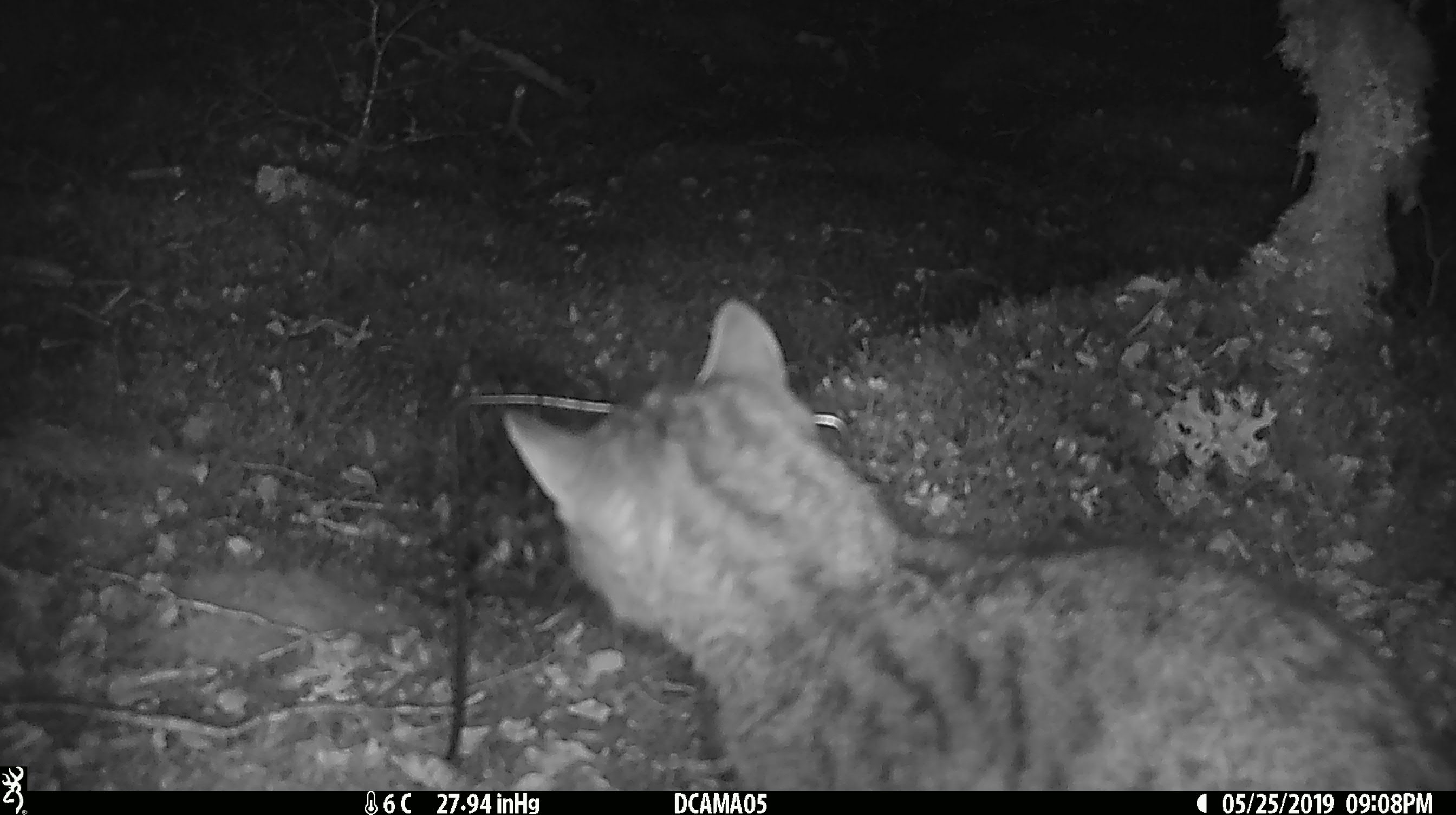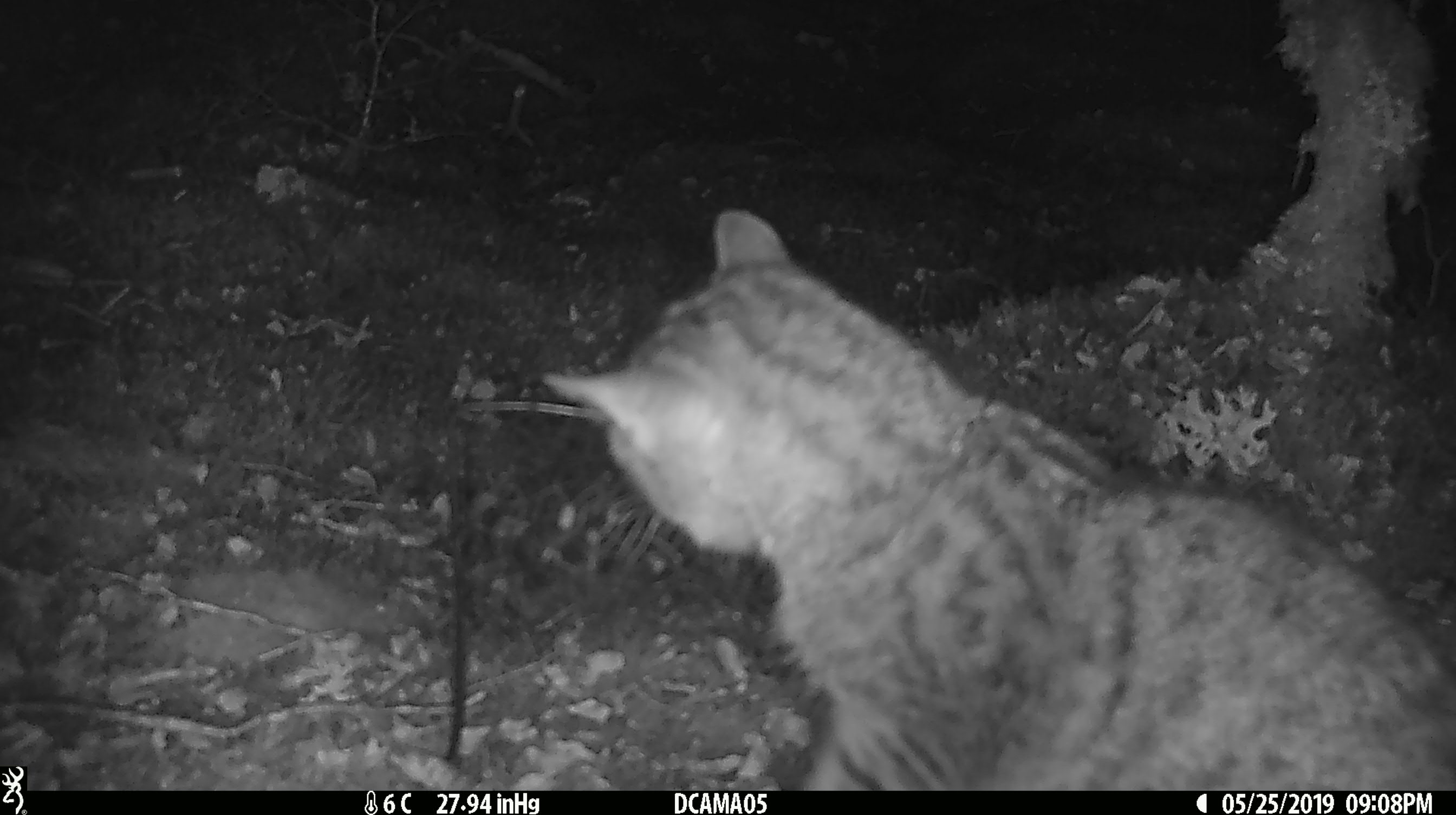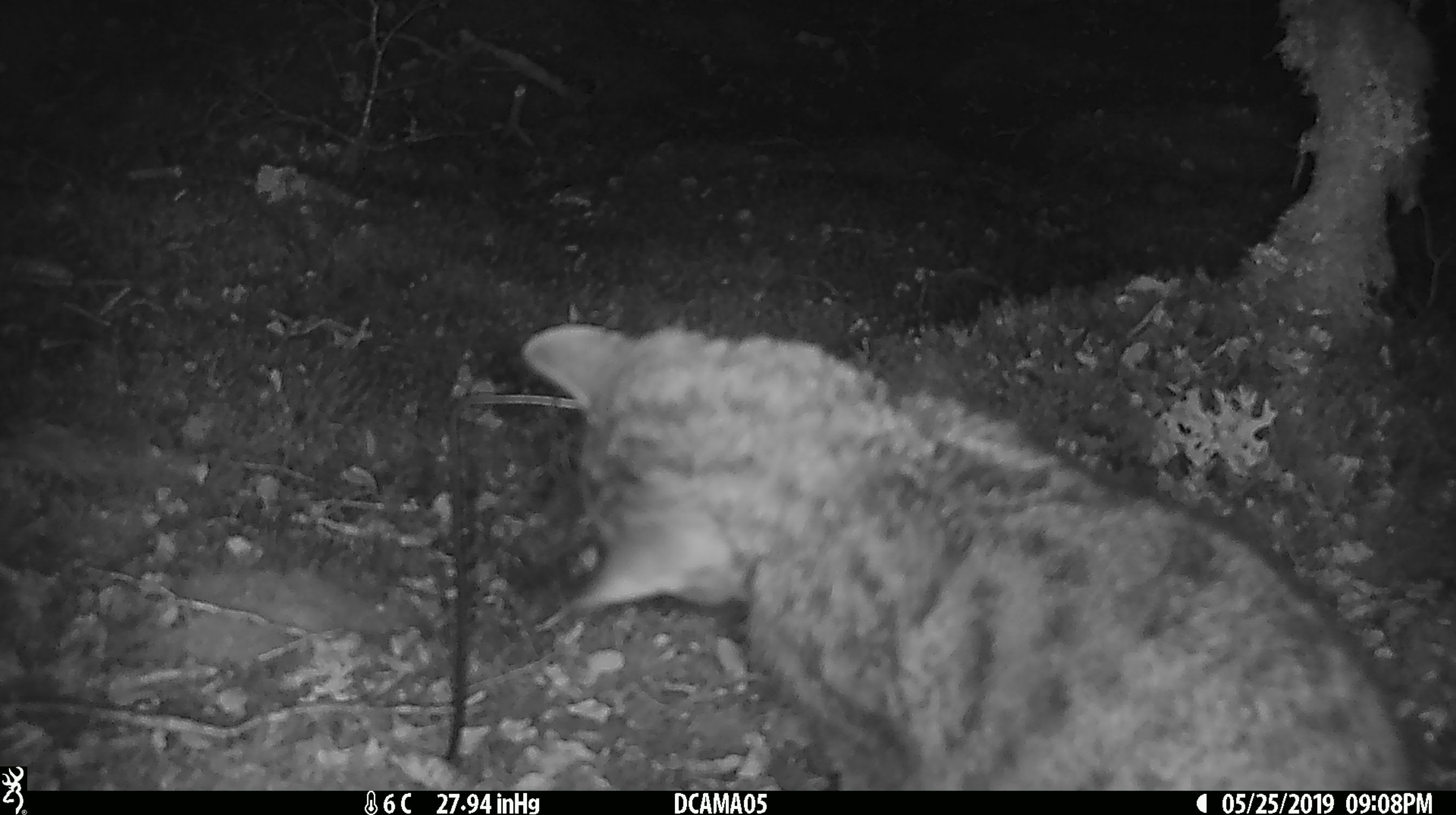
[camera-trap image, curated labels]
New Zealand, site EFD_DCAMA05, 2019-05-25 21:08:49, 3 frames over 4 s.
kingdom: Animalia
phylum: Chordata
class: Mammalia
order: Carnivora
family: Felidae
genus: Felis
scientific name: Felis catus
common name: domestic cat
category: cat